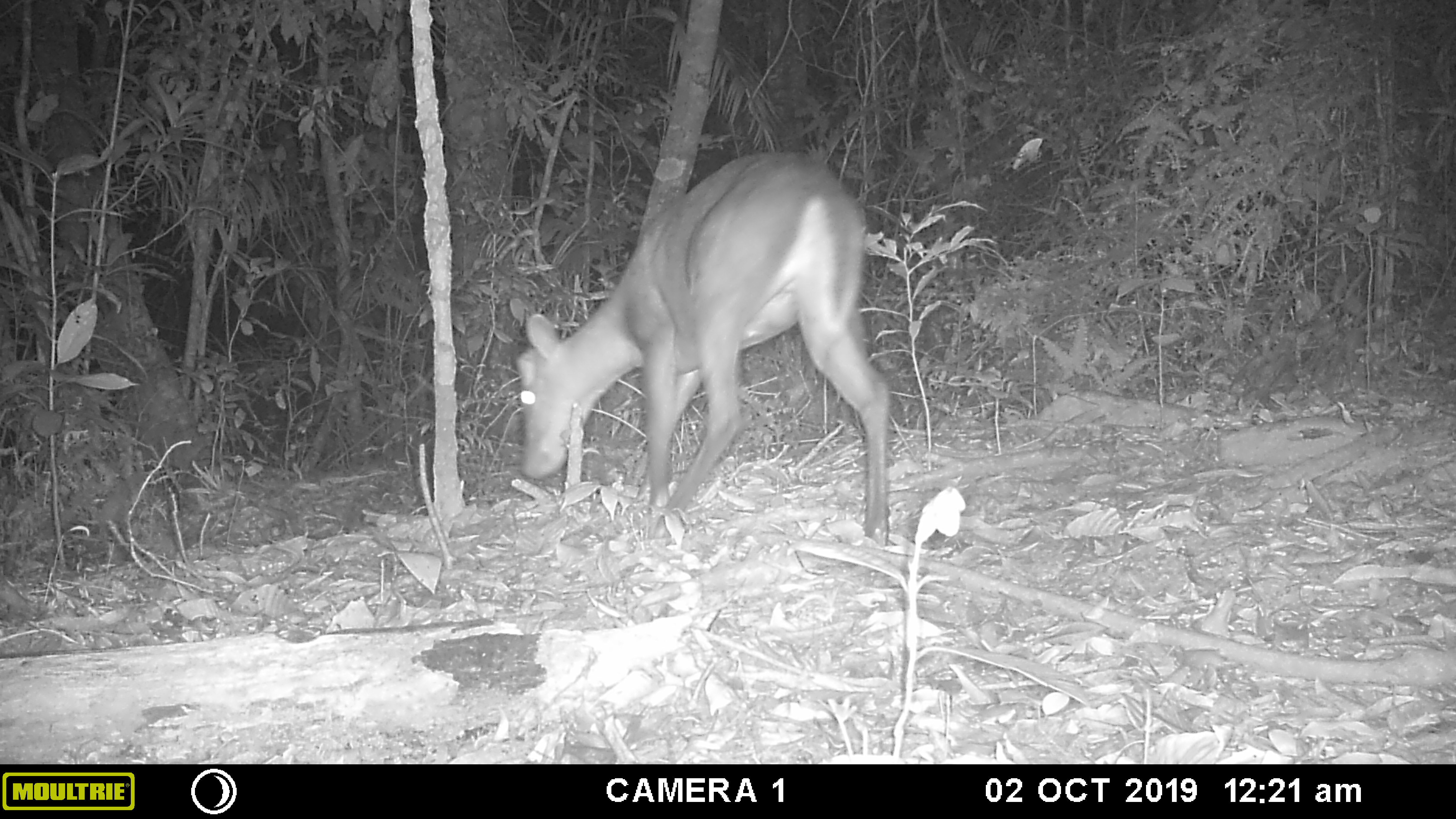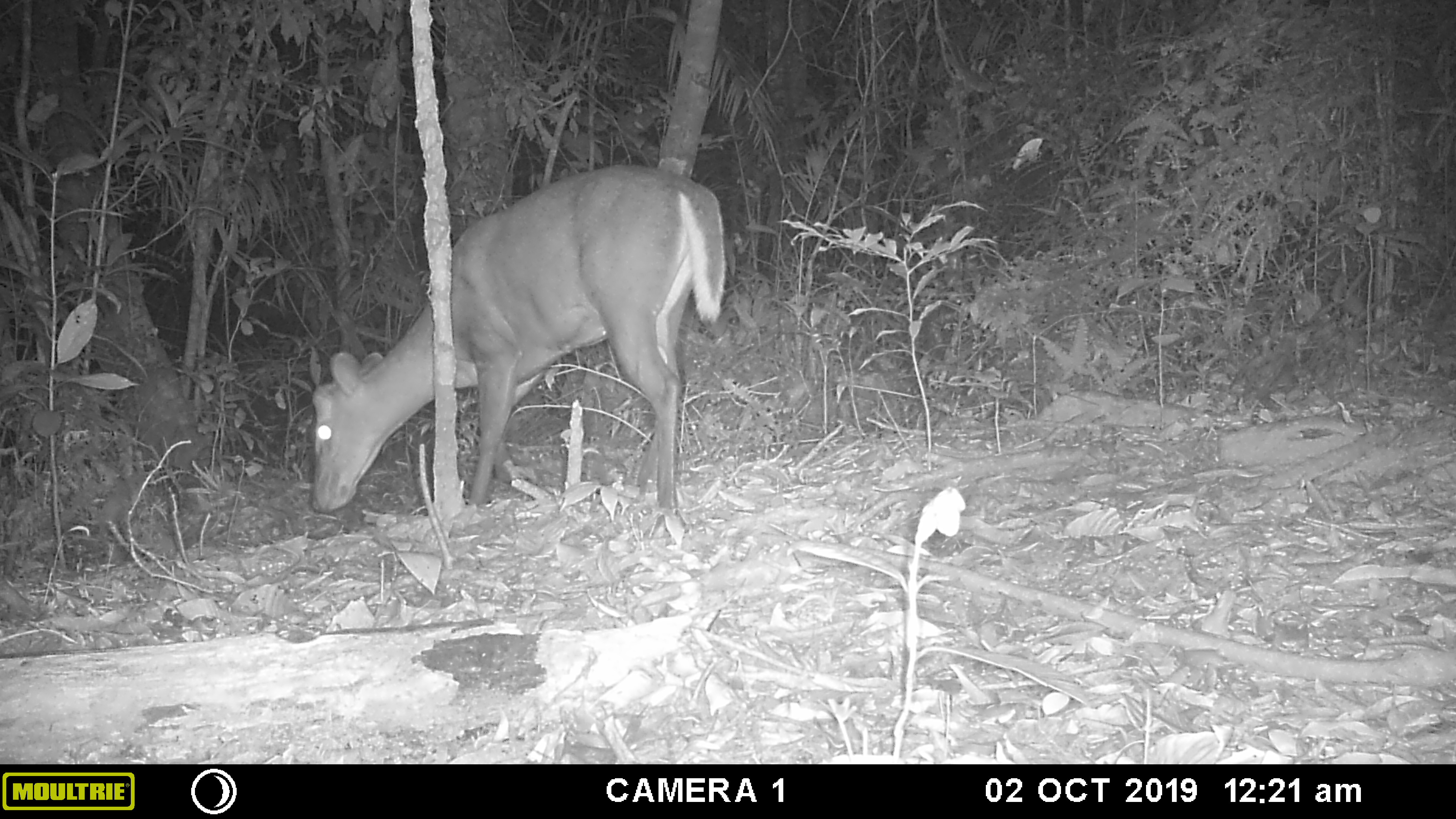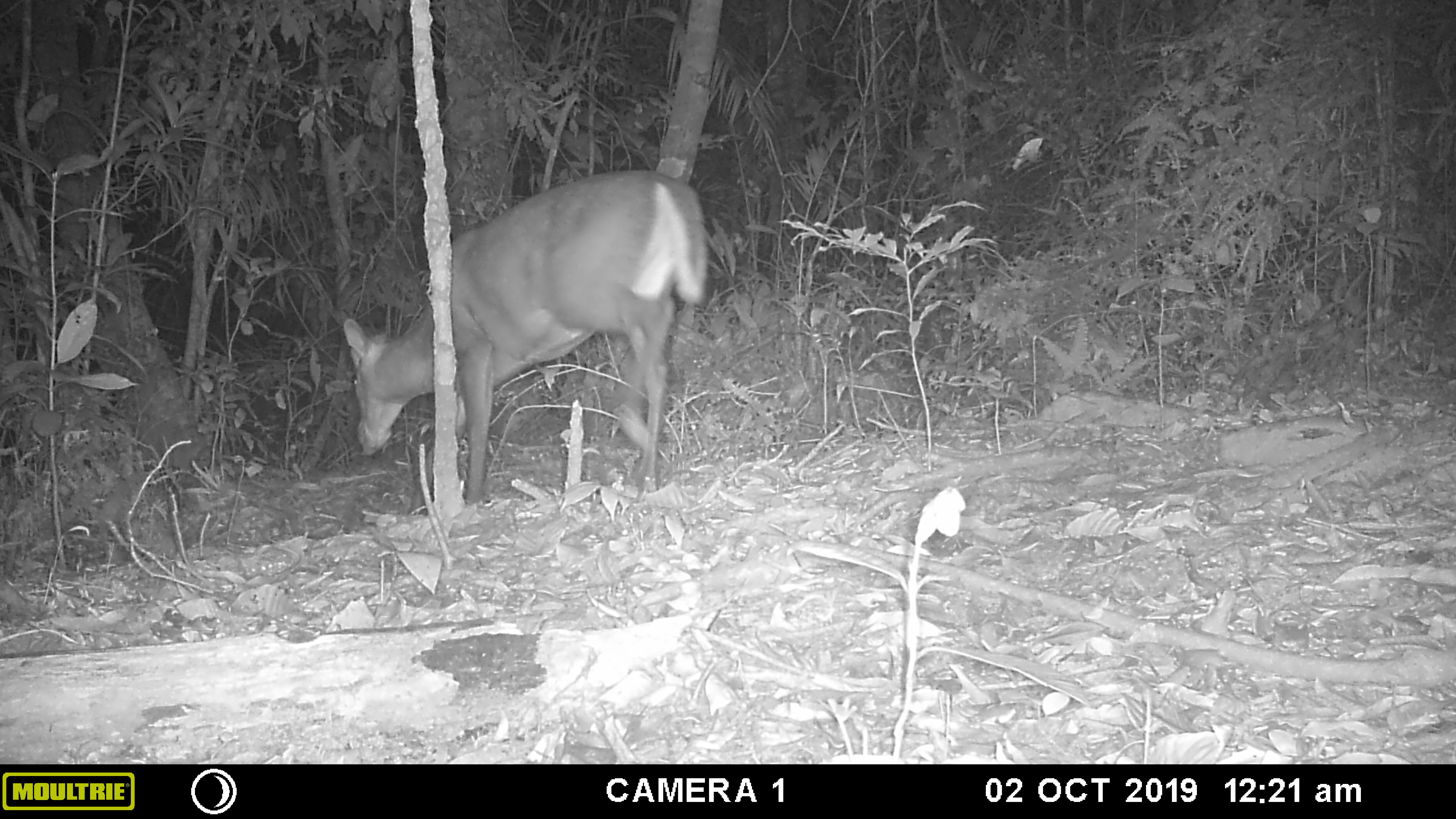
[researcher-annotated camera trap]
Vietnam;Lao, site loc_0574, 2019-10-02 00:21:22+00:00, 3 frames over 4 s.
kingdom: Animalia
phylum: Chordata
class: Mammalia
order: Artiodactyla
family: Cervidae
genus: Muntiacus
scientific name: Muntiacus rooseveltorum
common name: roosevelt's muntjac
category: roosevelts muntjac group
Roosevelts muntjac group (roosevelt's muntjac) (Muntiacus rooseveltorum). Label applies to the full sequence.